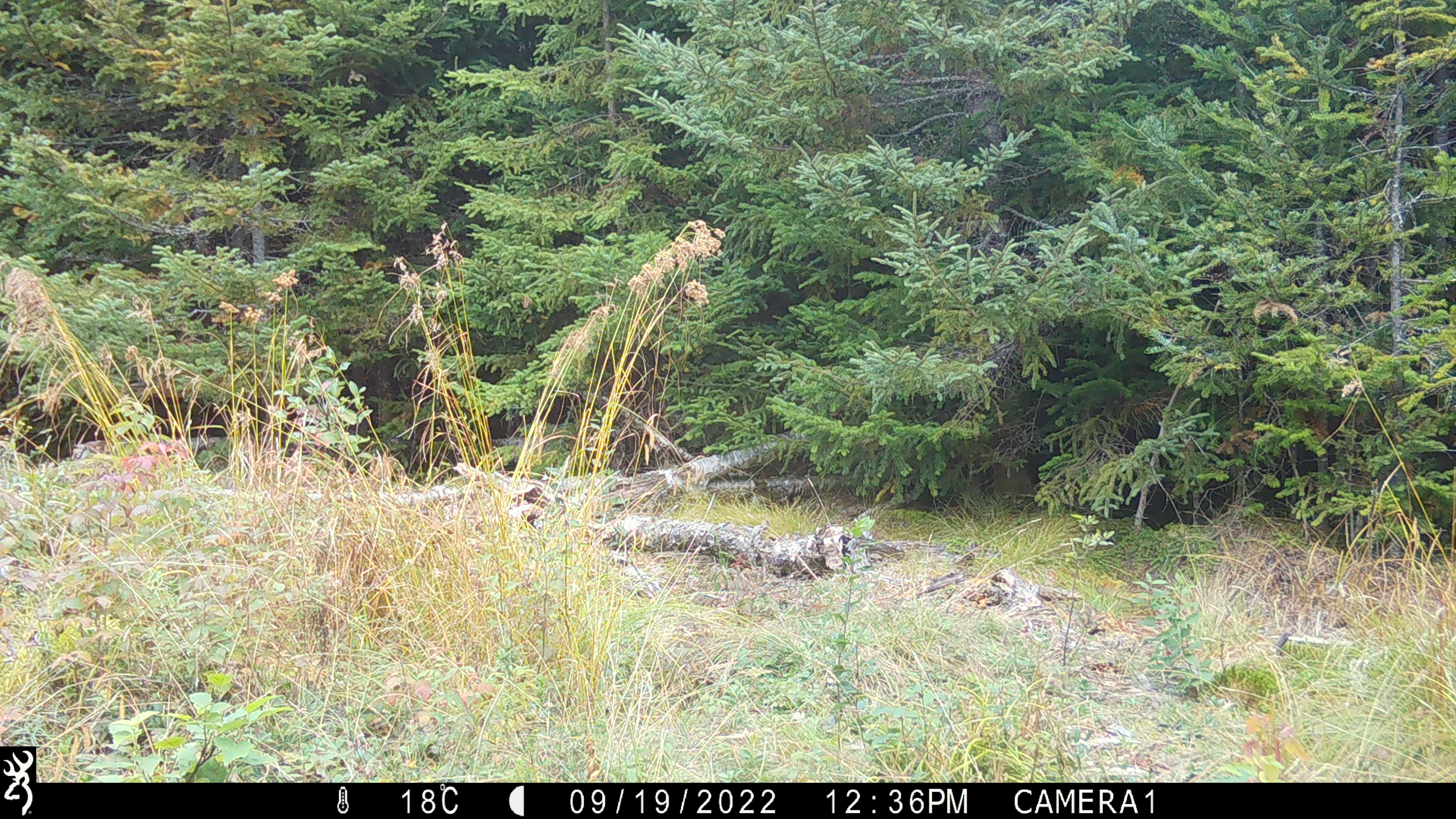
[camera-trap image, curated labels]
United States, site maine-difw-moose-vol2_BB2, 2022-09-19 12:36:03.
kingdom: Animalia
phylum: Chordata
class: Mammalia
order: Carnivora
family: Ursidae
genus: Ursus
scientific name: Ursus americanus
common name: black bear